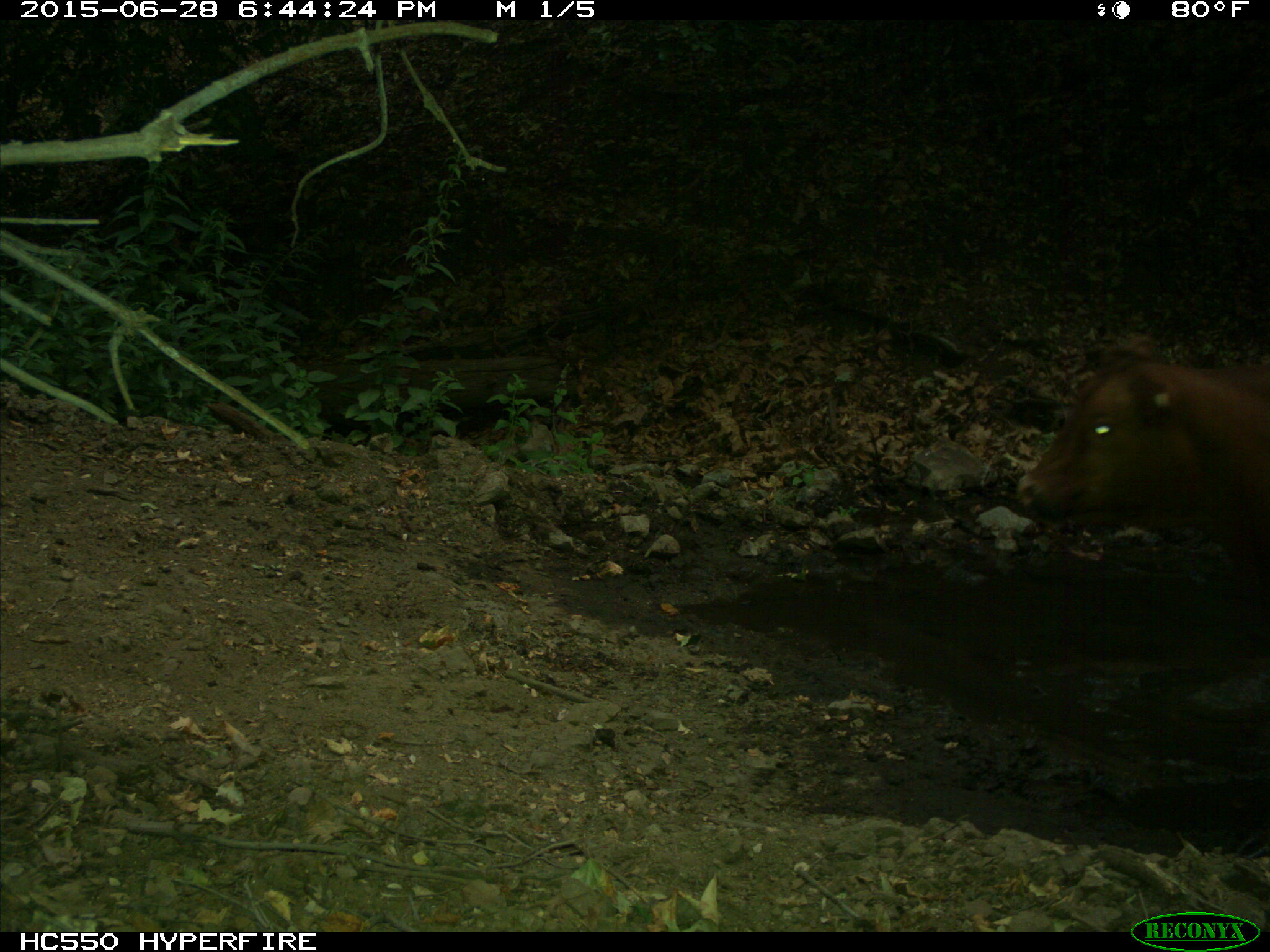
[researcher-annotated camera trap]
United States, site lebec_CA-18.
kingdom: Animalia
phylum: Chordata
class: Mammalia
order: Artiodactyla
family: Bovidae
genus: Bos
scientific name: Bos taurus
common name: domestic cow